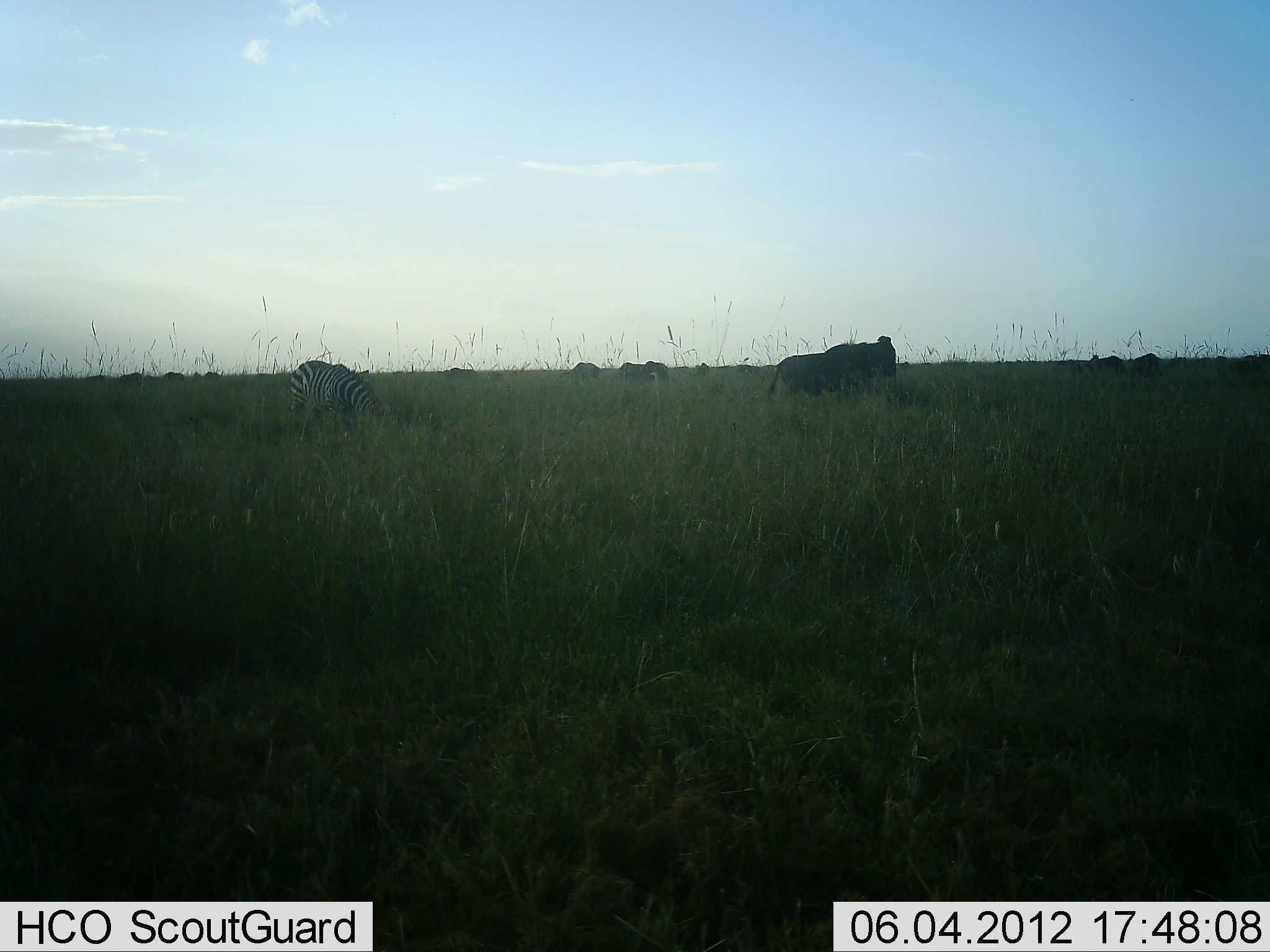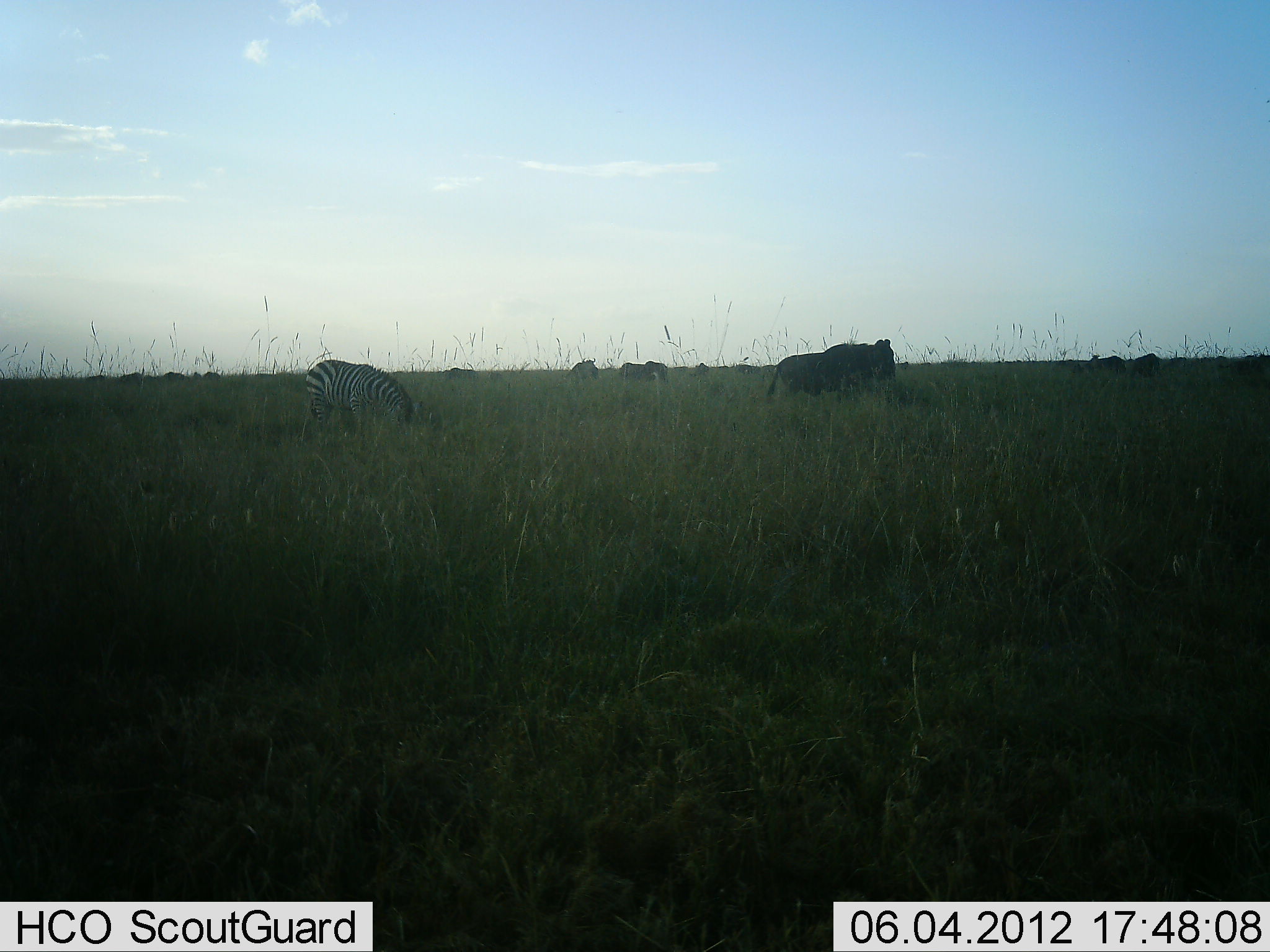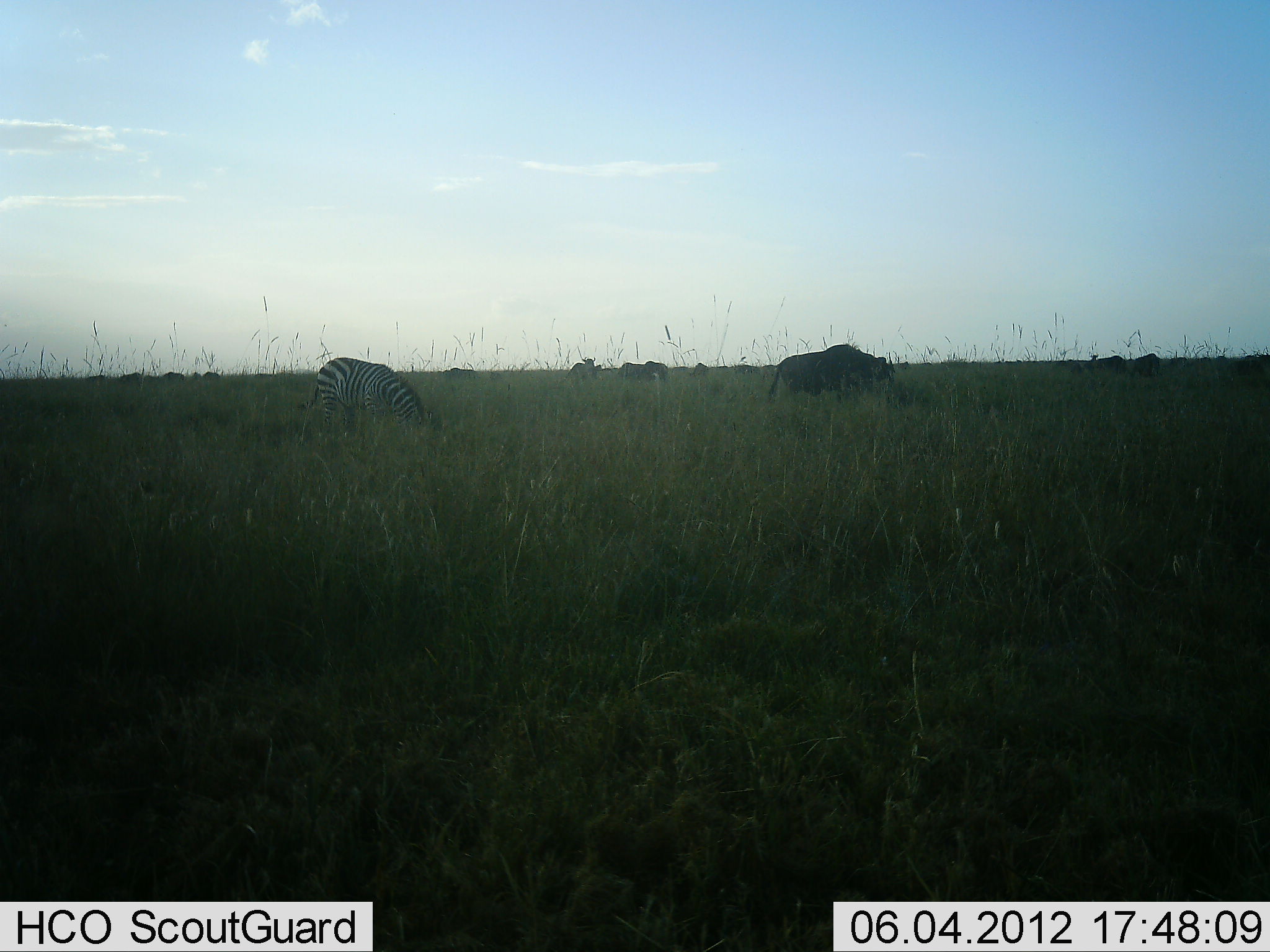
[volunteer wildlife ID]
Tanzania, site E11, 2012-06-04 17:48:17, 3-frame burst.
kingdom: Animalia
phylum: Chordata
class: Mammalia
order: Artiodactyla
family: Bovidae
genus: Connochaetes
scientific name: Connochaetes taurinus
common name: blue wildebeest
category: wildebeest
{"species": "wildebeest (blue wildebeest) (Connochaetes taurinus)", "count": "11-50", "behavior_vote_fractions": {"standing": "50%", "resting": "0%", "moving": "0%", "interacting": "0%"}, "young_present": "0%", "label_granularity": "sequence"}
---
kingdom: Animalia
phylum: Chordata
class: Mammalia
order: Perissodactyla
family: Equidae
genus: Equus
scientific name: Equus quagga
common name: plains zebra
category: zebra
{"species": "zebra (plains zebra) (Equus quagga)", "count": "1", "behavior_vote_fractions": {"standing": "0%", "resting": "0%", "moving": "17%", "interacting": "0%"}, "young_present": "0%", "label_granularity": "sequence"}